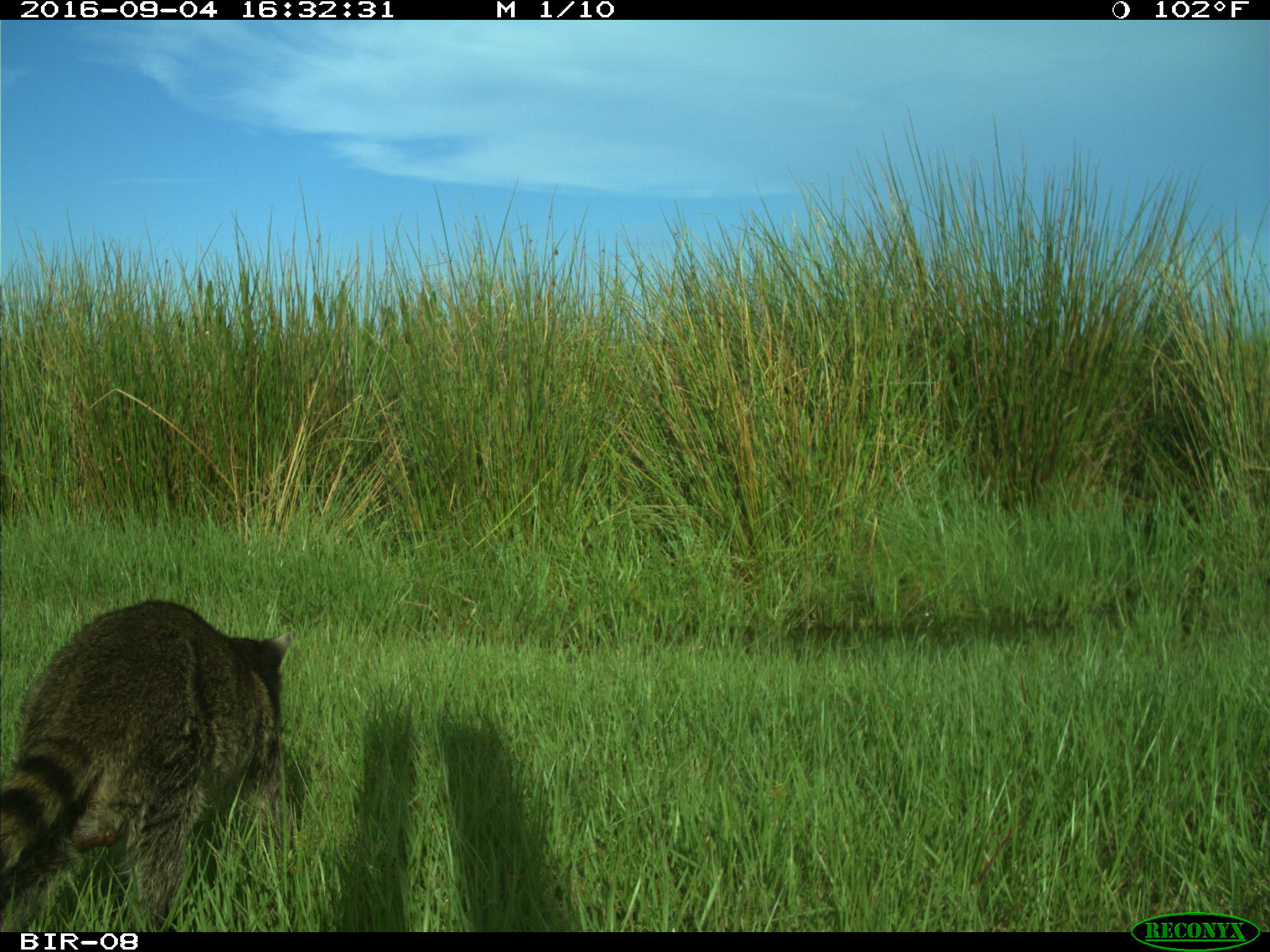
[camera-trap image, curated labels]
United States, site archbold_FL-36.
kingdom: Animalia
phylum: Chordata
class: Mammalia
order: Carnivora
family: Procyonidae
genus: Procyon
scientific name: Procyon lotor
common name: common raccoon